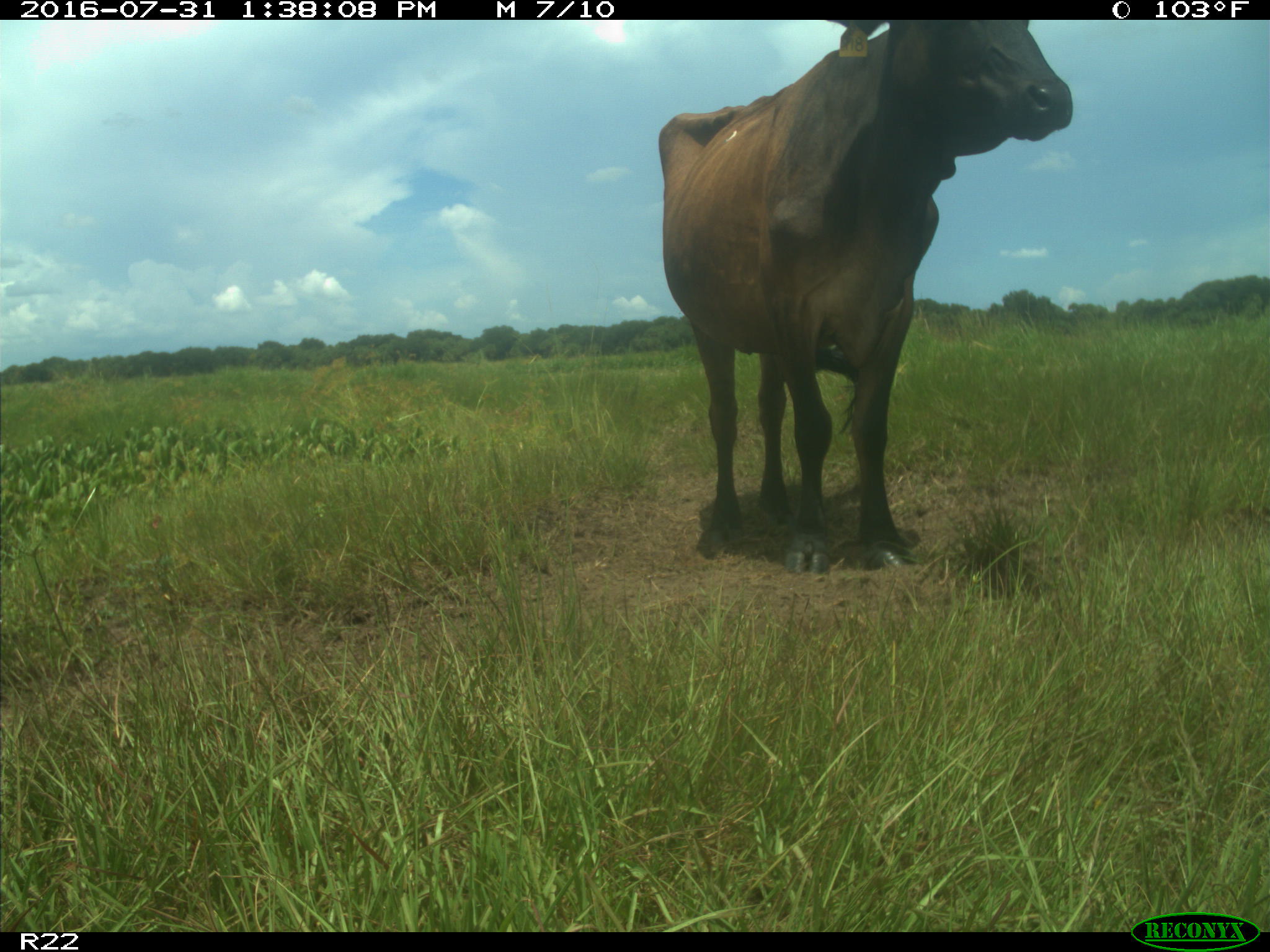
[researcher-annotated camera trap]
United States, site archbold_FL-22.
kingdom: Animalia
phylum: Chordata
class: Mammalia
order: Artiodactyla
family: Bovidae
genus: Bos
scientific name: Bos taurus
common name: domestic cow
Bos taurus (domestic cow).